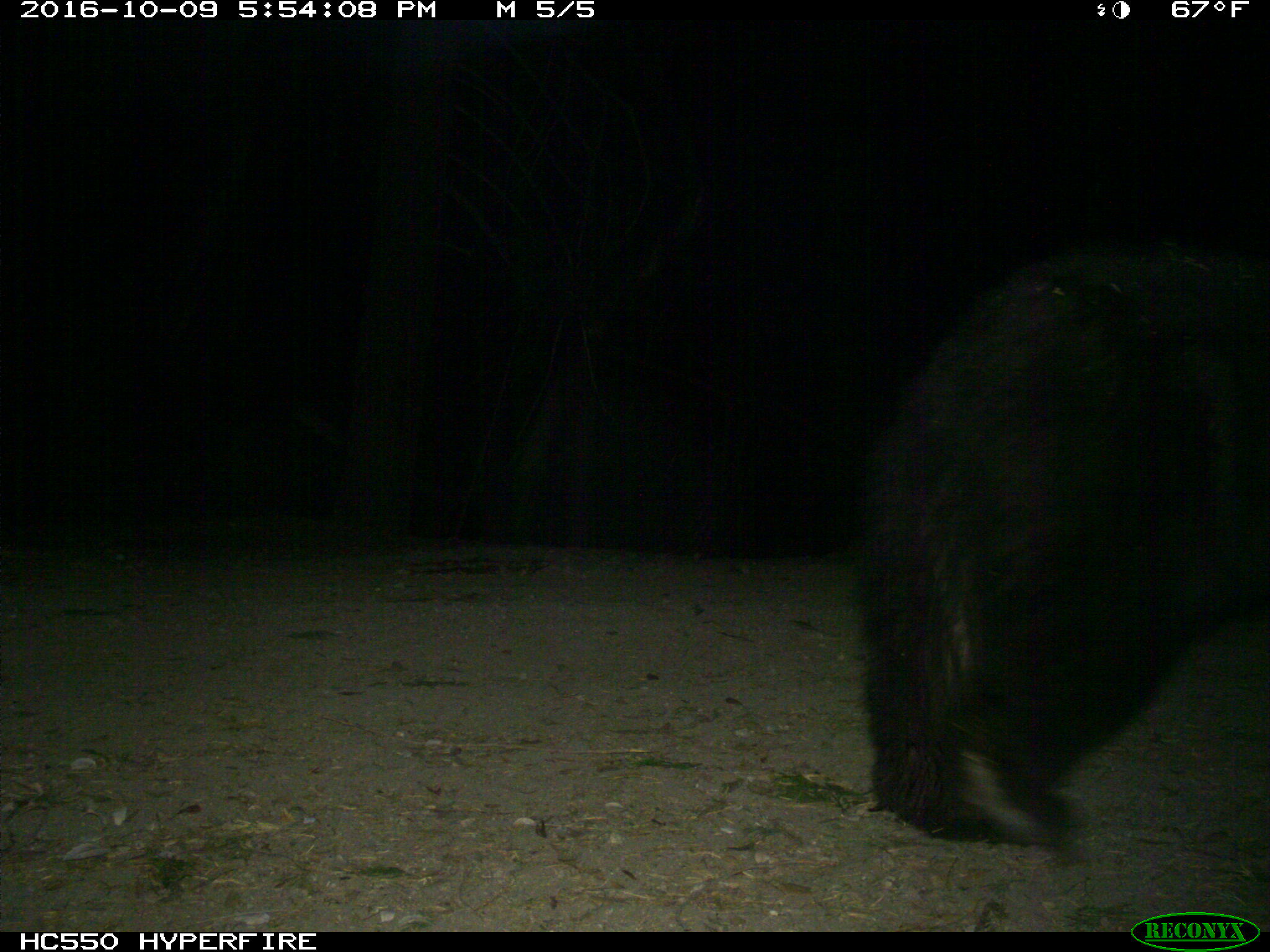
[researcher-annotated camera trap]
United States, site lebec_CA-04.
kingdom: Animalia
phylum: Chordata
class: Mammalia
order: Carnivora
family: Ursidae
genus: Ursus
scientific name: Ursus americanus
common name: american black bear